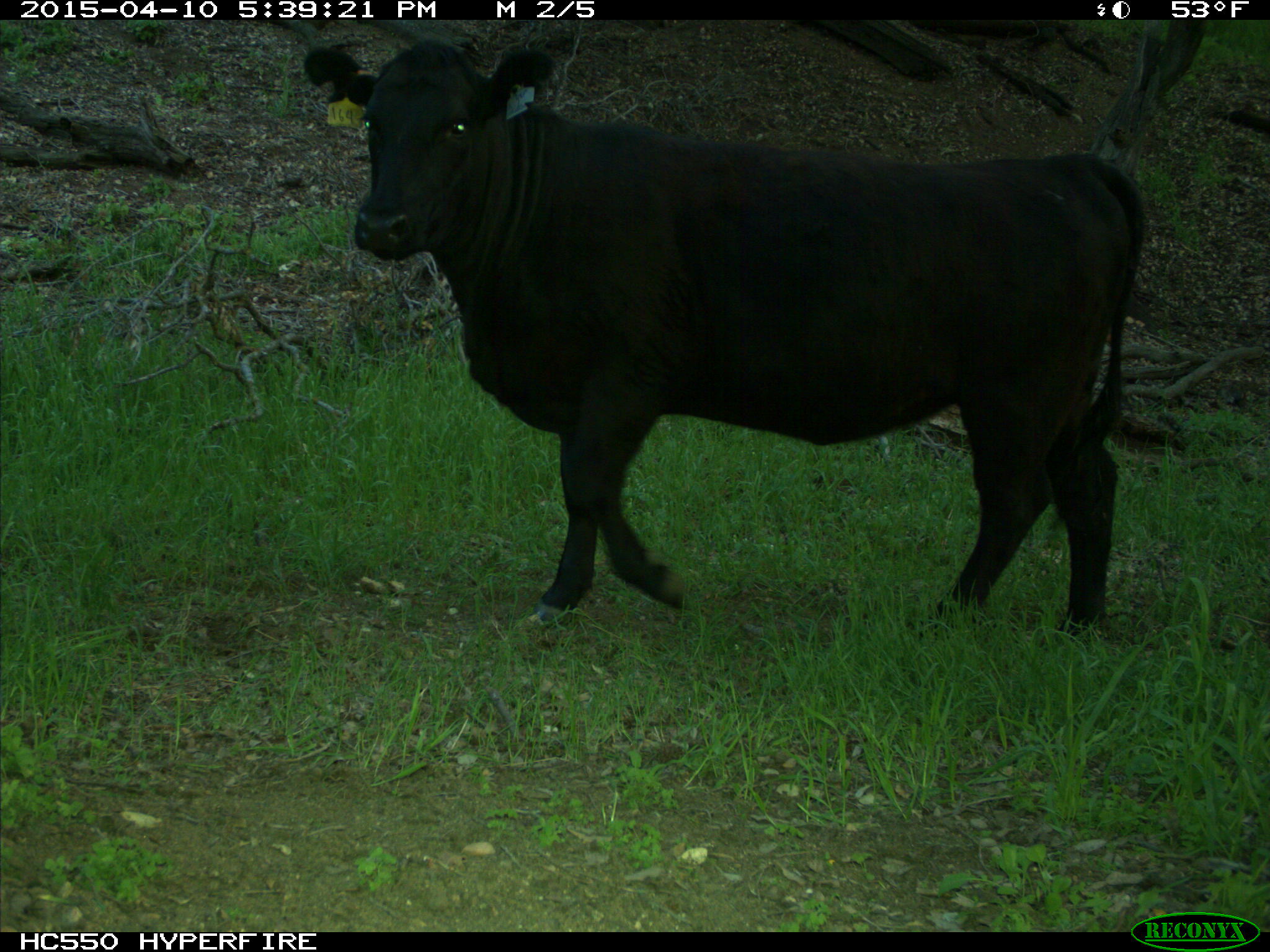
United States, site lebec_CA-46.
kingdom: Animalia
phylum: Chordata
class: Mammalia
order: Artiodactyla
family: Bovidae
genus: Bos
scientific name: Bos taurus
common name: domestic cow